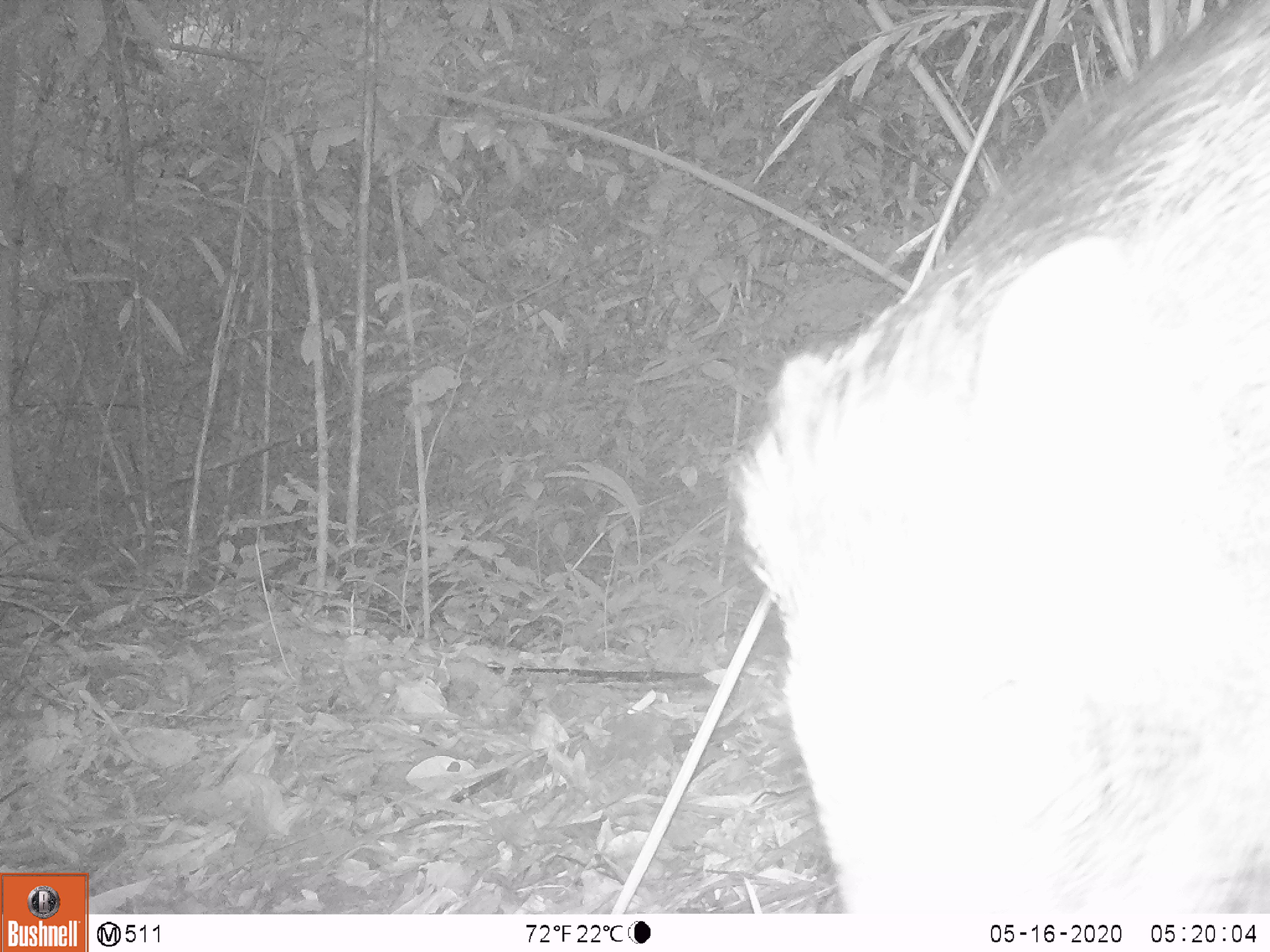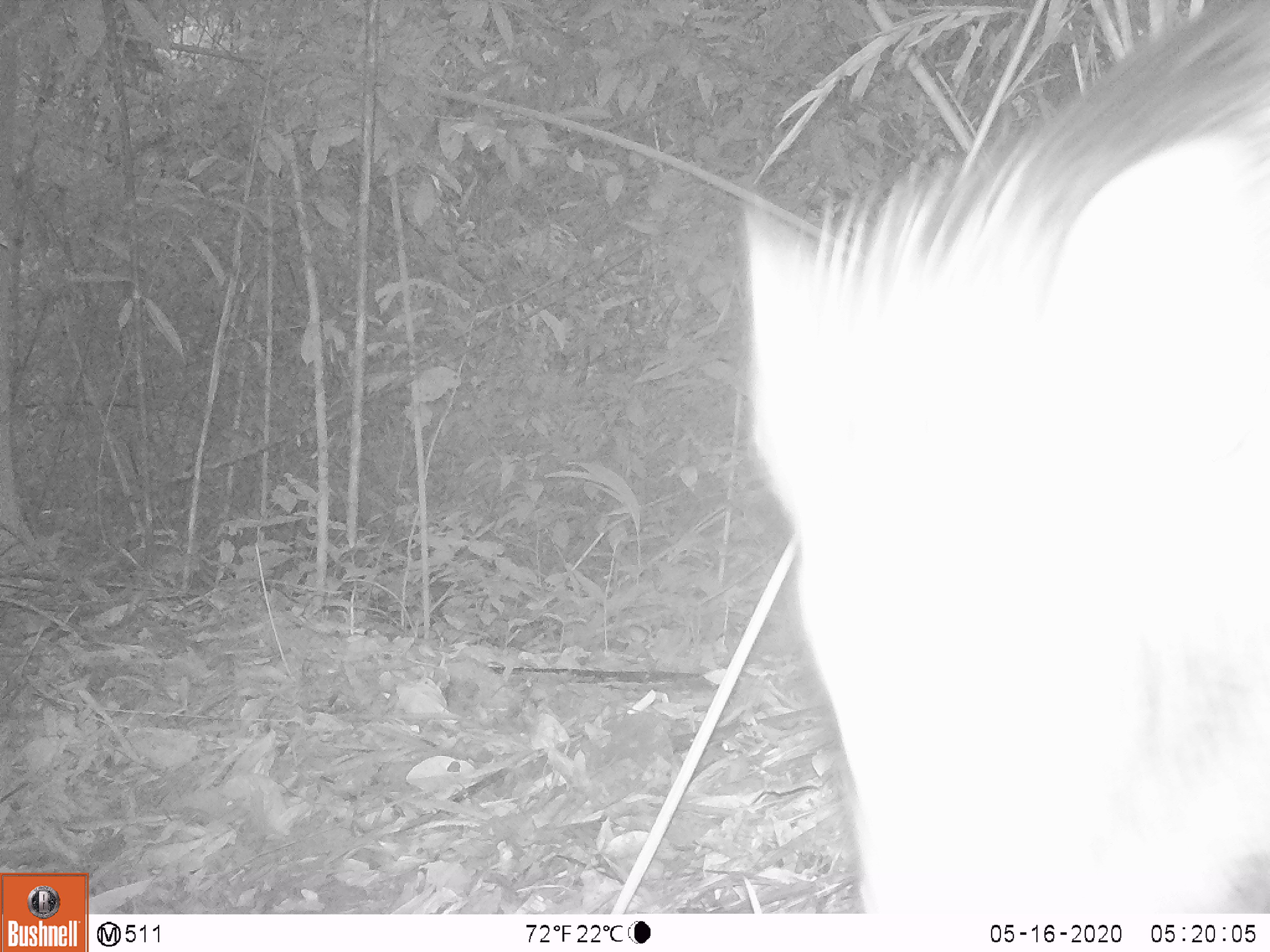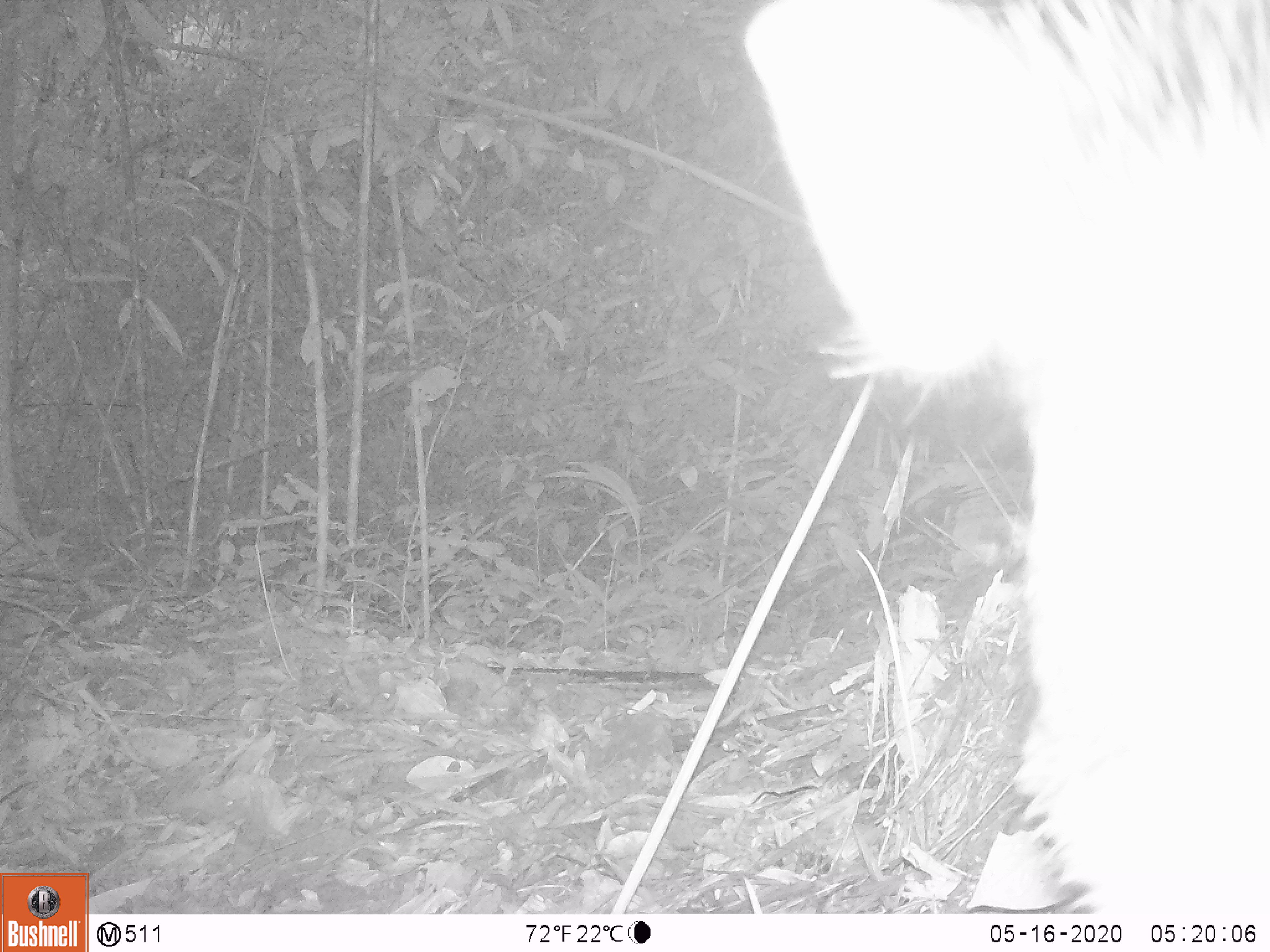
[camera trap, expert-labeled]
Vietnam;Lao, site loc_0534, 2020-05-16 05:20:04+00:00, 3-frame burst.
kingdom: Animalia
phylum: Chordata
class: Mammalia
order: Artiodactyla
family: Suidae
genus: Sus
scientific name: Sus scrofa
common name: eurasian wild pig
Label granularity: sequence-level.